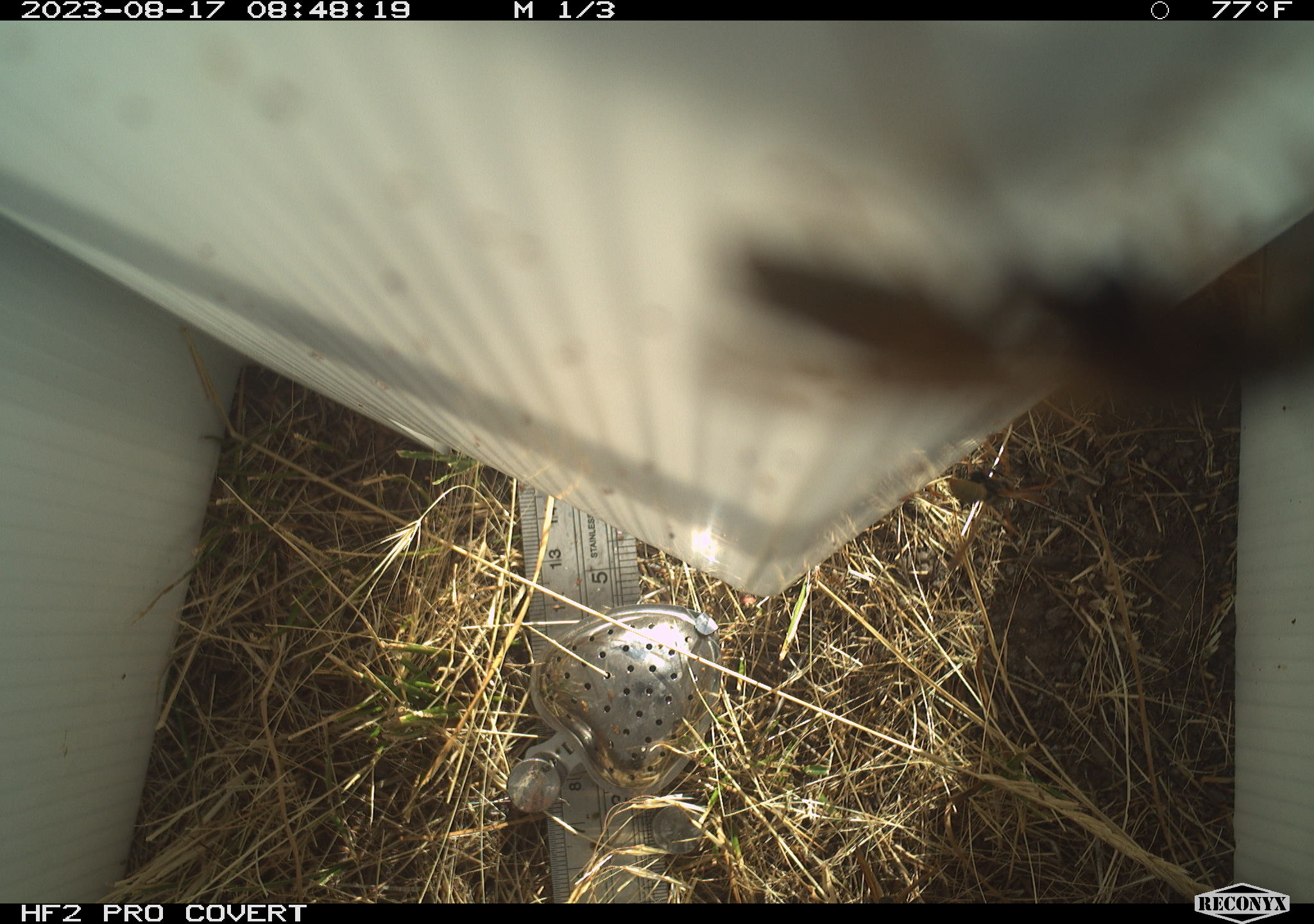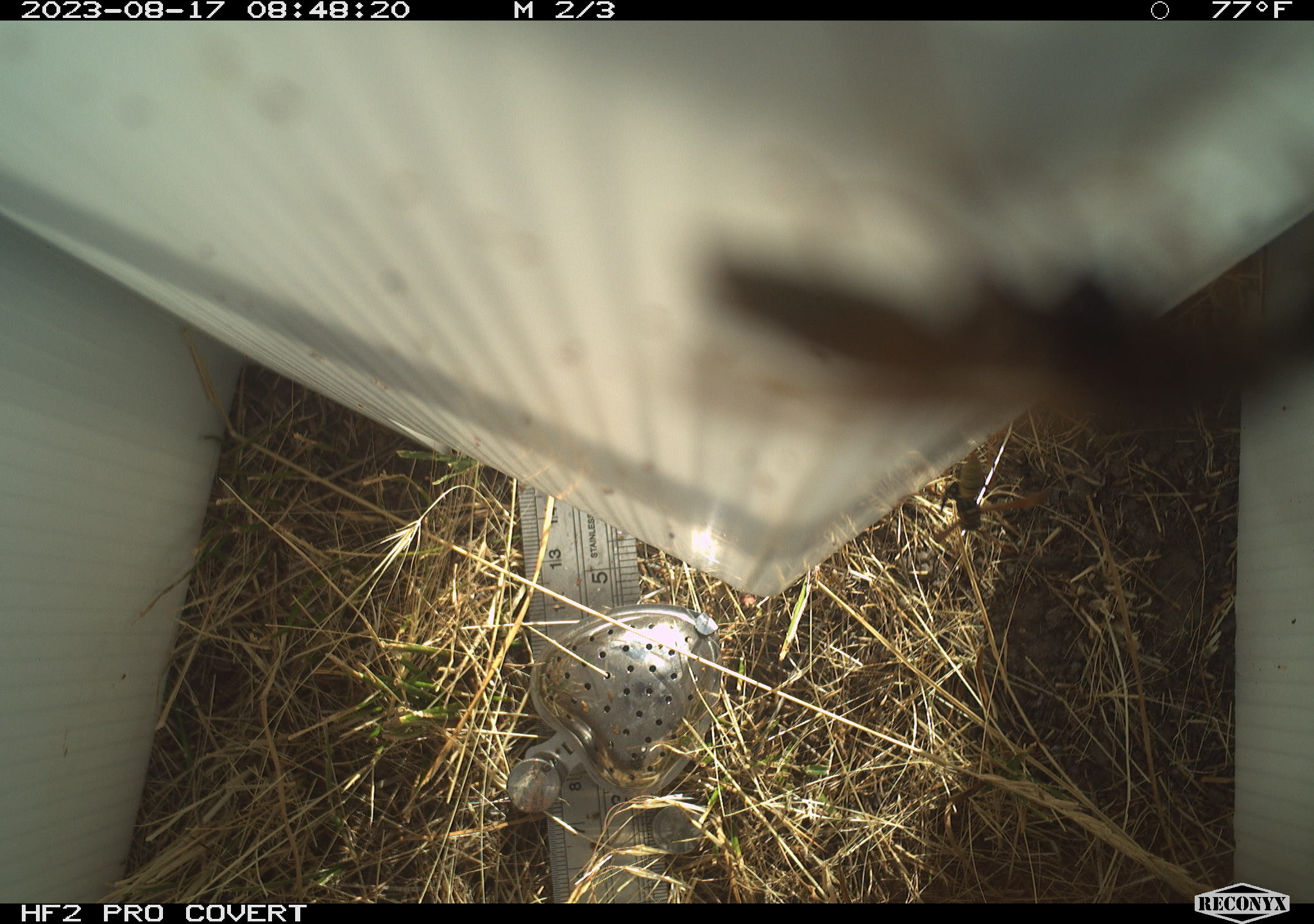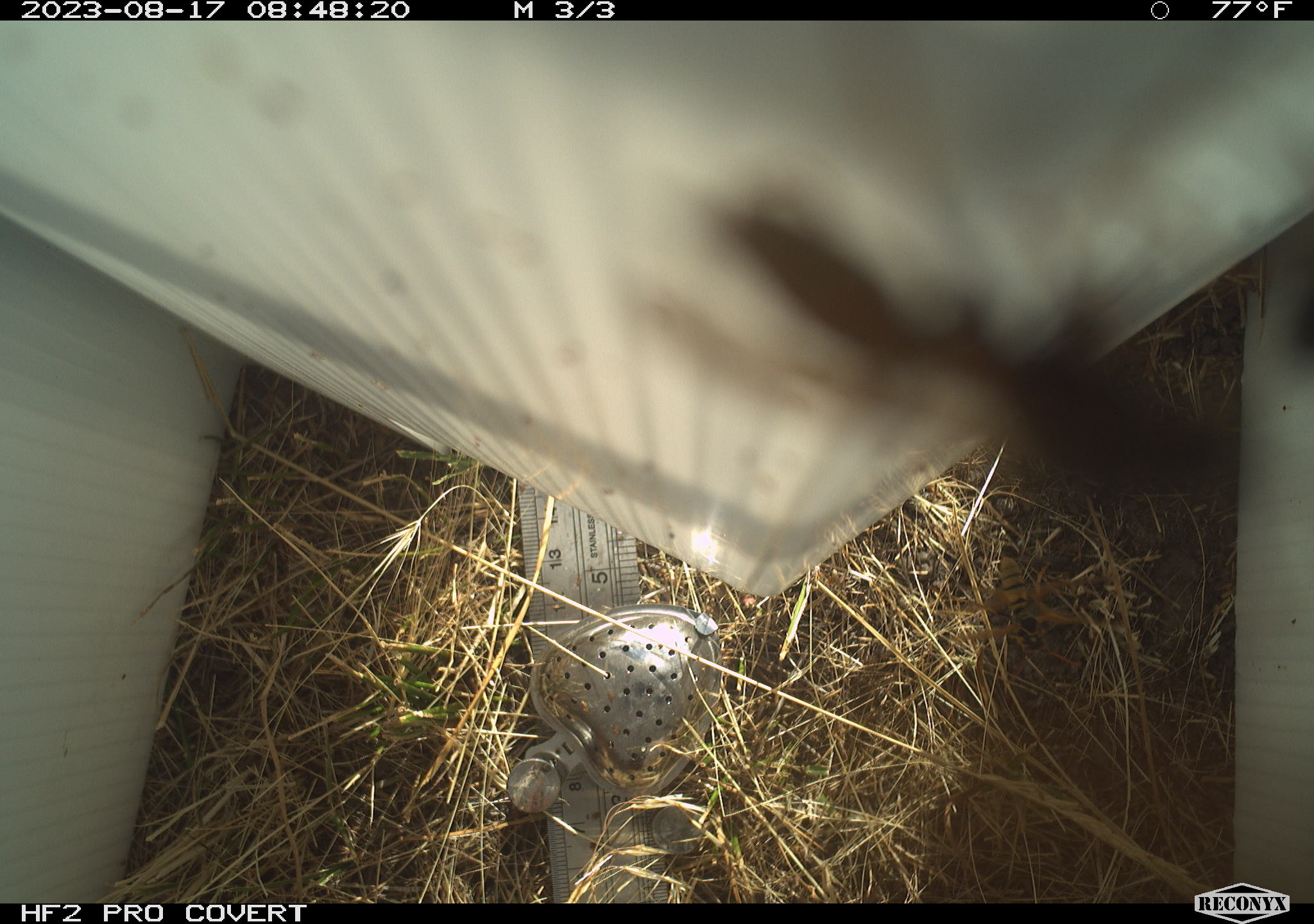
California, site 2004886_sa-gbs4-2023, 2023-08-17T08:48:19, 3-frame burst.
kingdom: Animalia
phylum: Arthropoda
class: Insecta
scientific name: Insecta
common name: insect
Insect (Insecta).